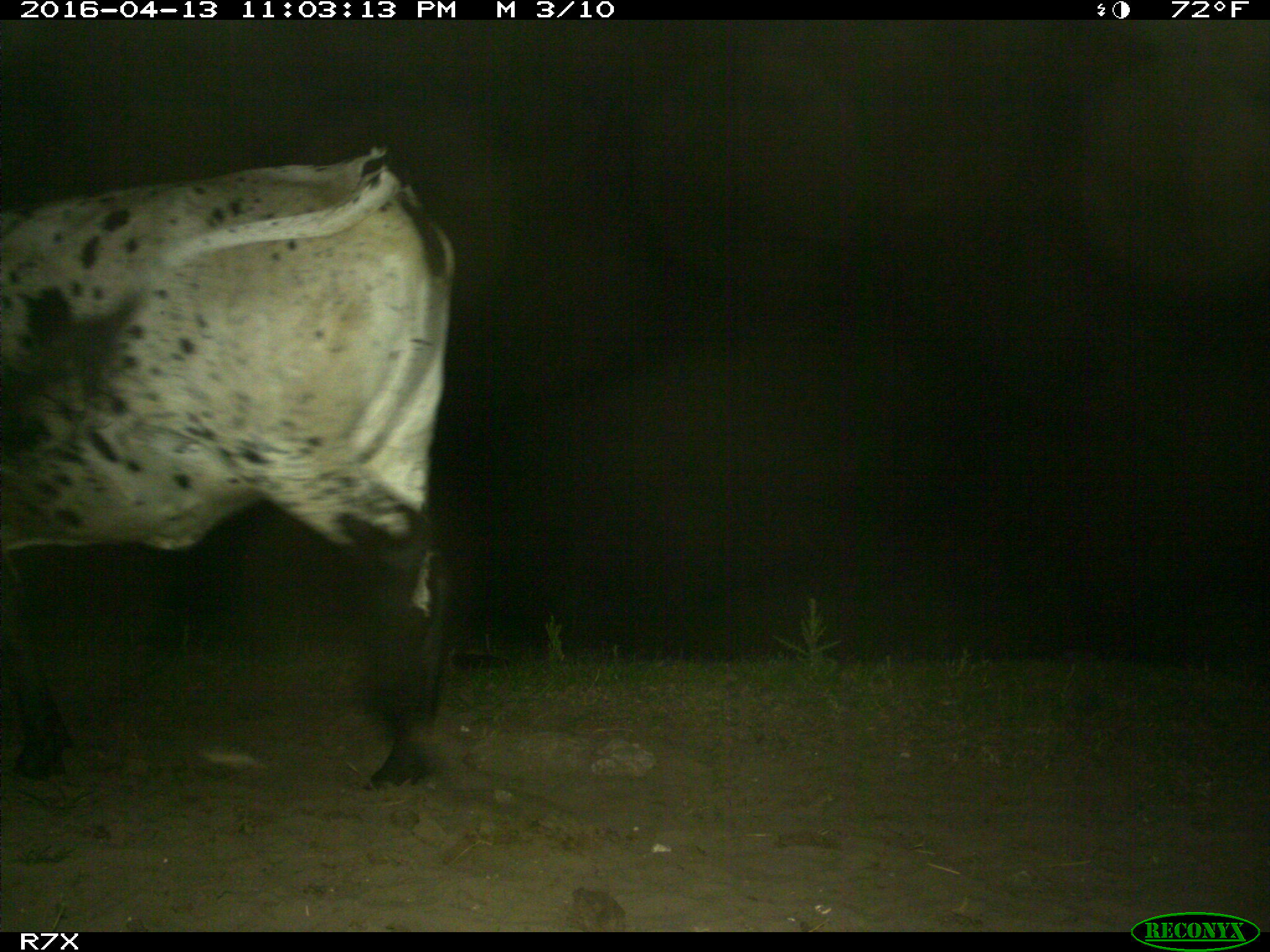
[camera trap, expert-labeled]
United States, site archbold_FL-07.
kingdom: Animalia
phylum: Chordata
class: Mammalia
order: Artiodactyla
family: Bovidae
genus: Bos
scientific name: Bos taurus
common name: domestic cow